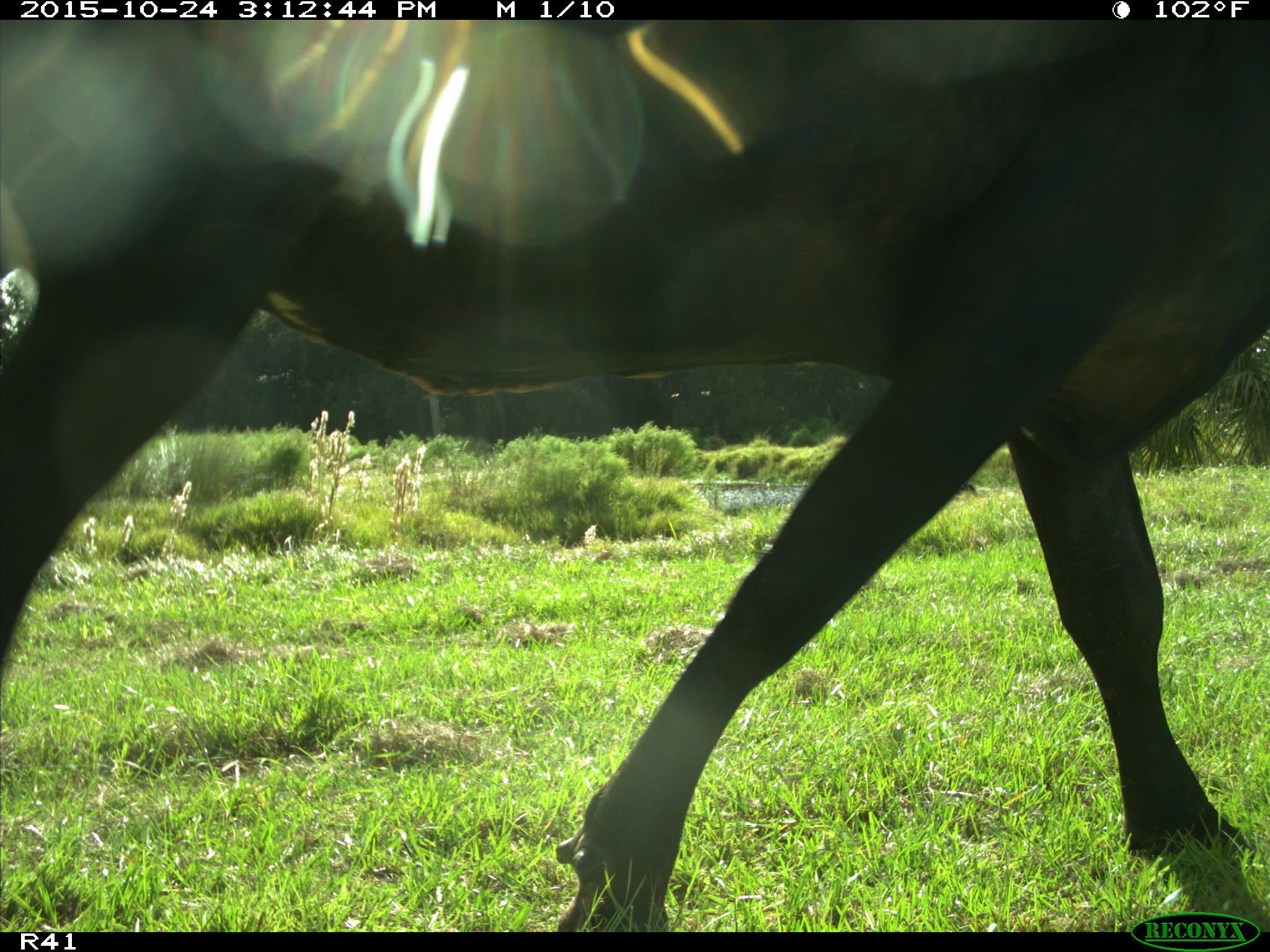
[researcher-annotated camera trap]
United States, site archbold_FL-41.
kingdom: Animalia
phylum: Chordata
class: Mammalia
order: Artiodactyla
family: Bovidae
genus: Bos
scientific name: Bos taurus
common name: domestic cow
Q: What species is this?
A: Bos taurus (domestic cow).